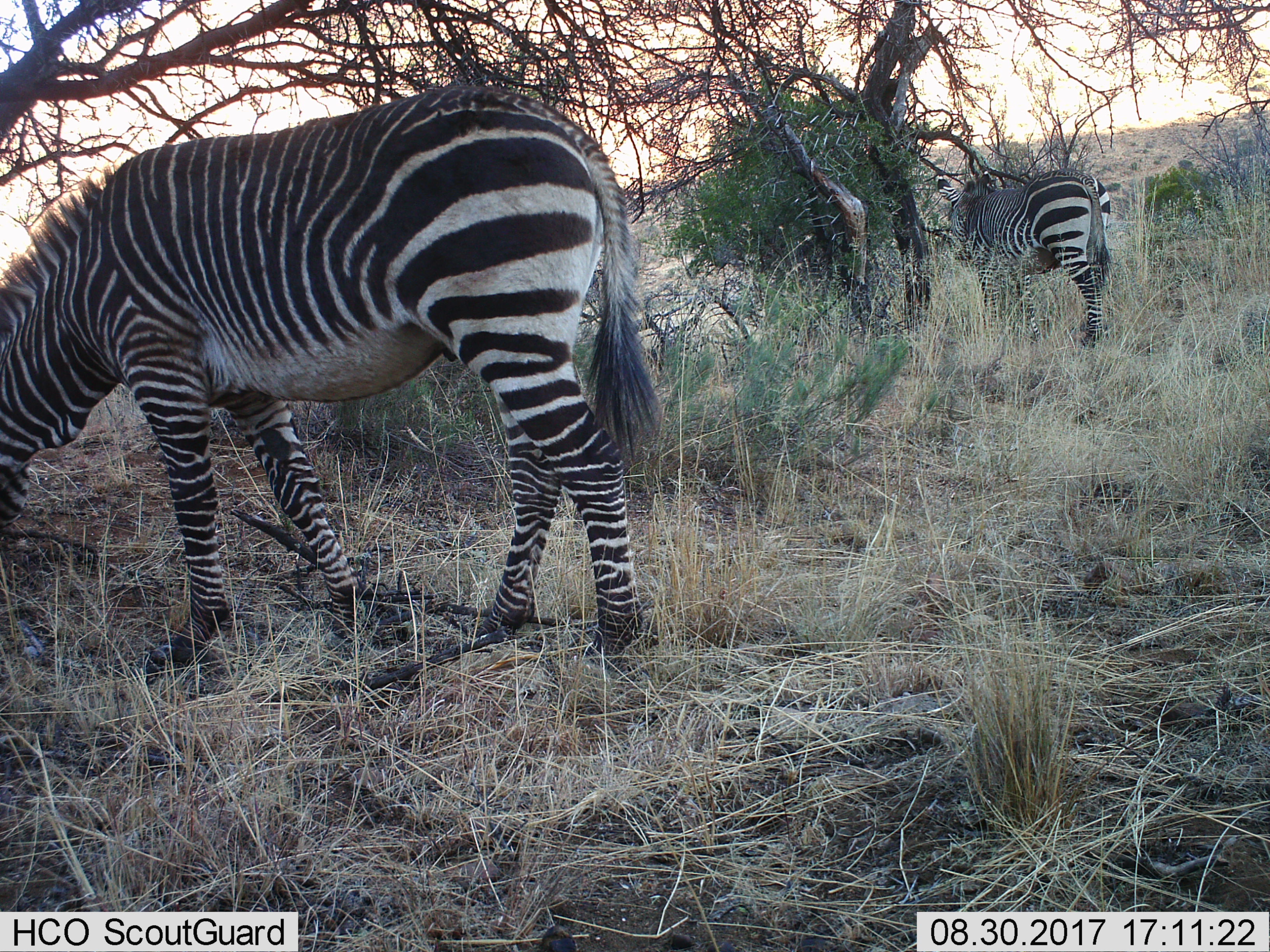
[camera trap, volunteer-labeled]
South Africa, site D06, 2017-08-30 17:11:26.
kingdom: Animalia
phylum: Chordata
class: Mammalia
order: Perissodactyla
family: Equidae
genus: Equus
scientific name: Equus zebra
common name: mountain zebra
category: zebramountain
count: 2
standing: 40%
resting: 0%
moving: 0%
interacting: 0%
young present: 0%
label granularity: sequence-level